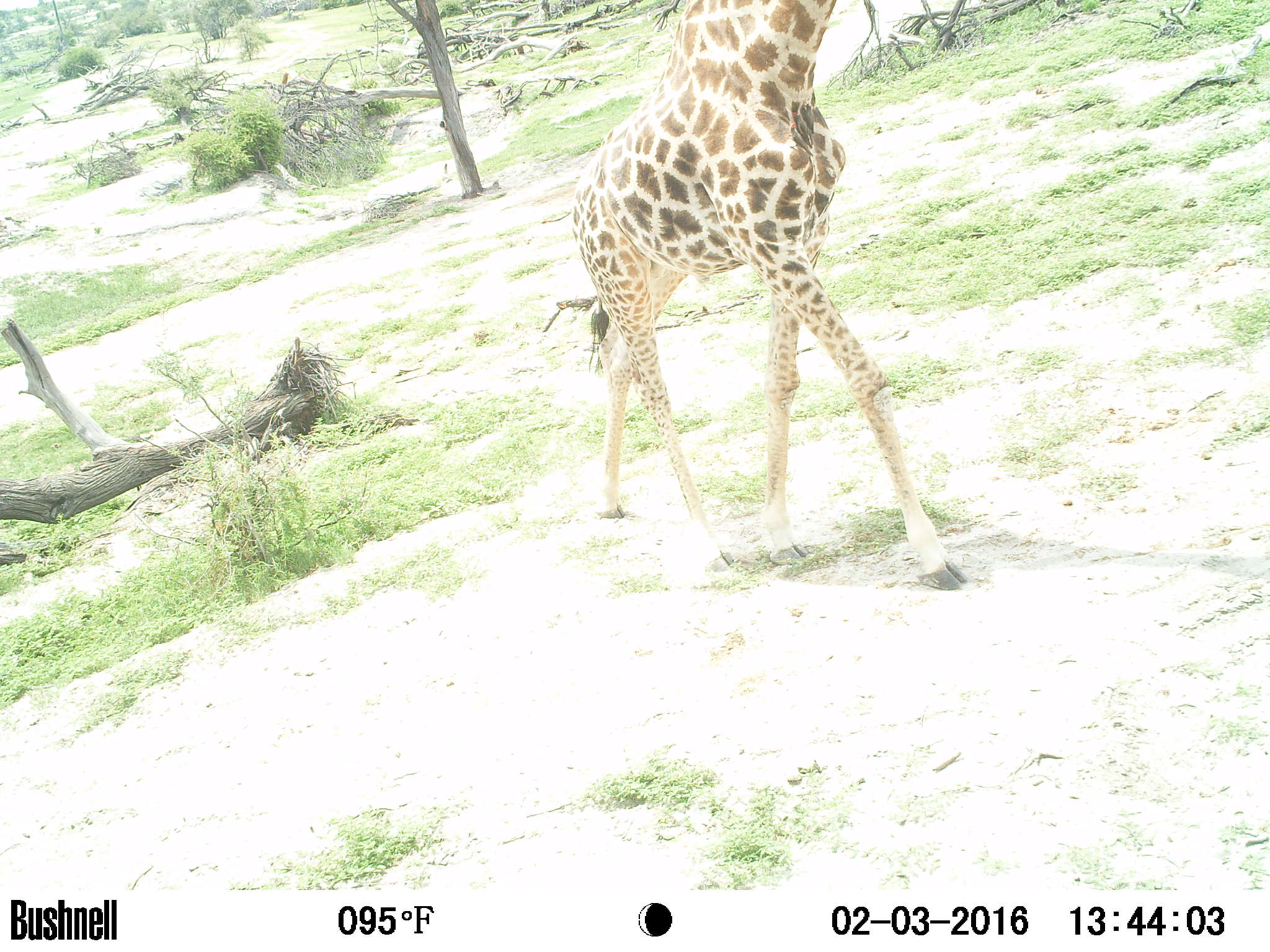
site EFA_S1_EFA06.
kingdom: Animalia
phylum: Chordata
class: Mammalia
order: Artiodactyla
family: Giraffidae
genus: Giraffa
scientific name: Giraffa camelopardalis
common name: giraffe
Giraffe (Giraffa camelopardalis), count 1. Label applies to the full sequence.